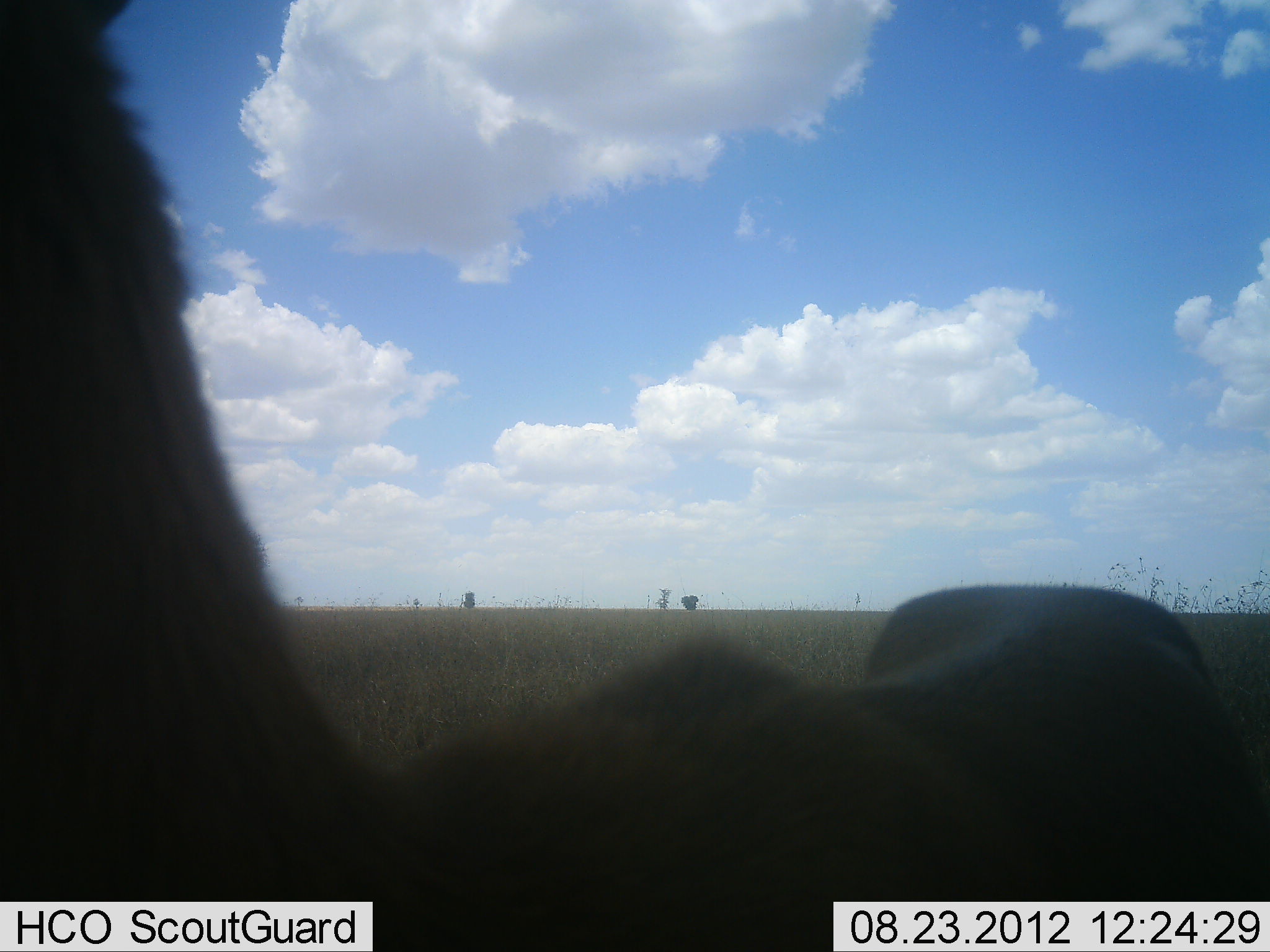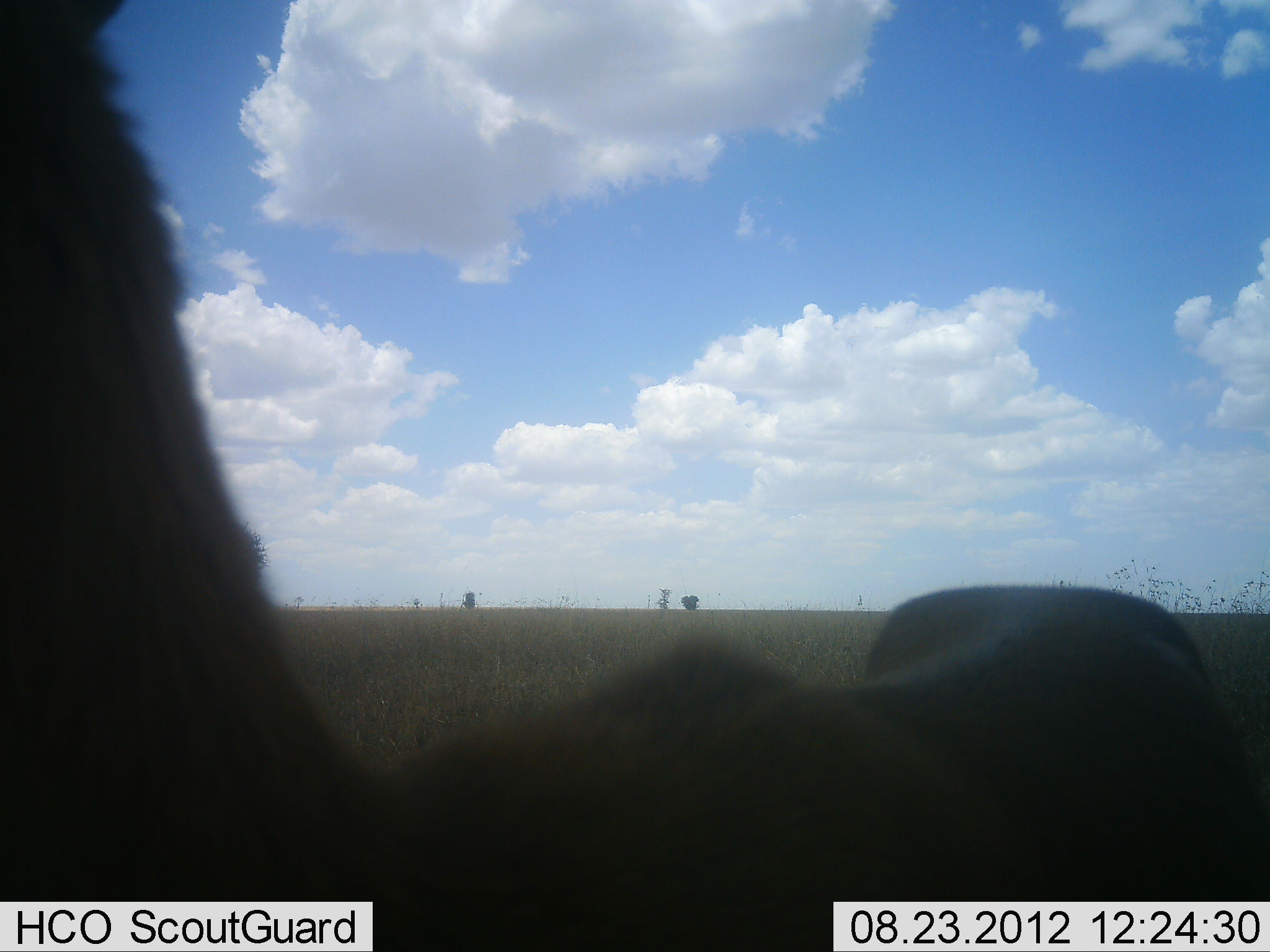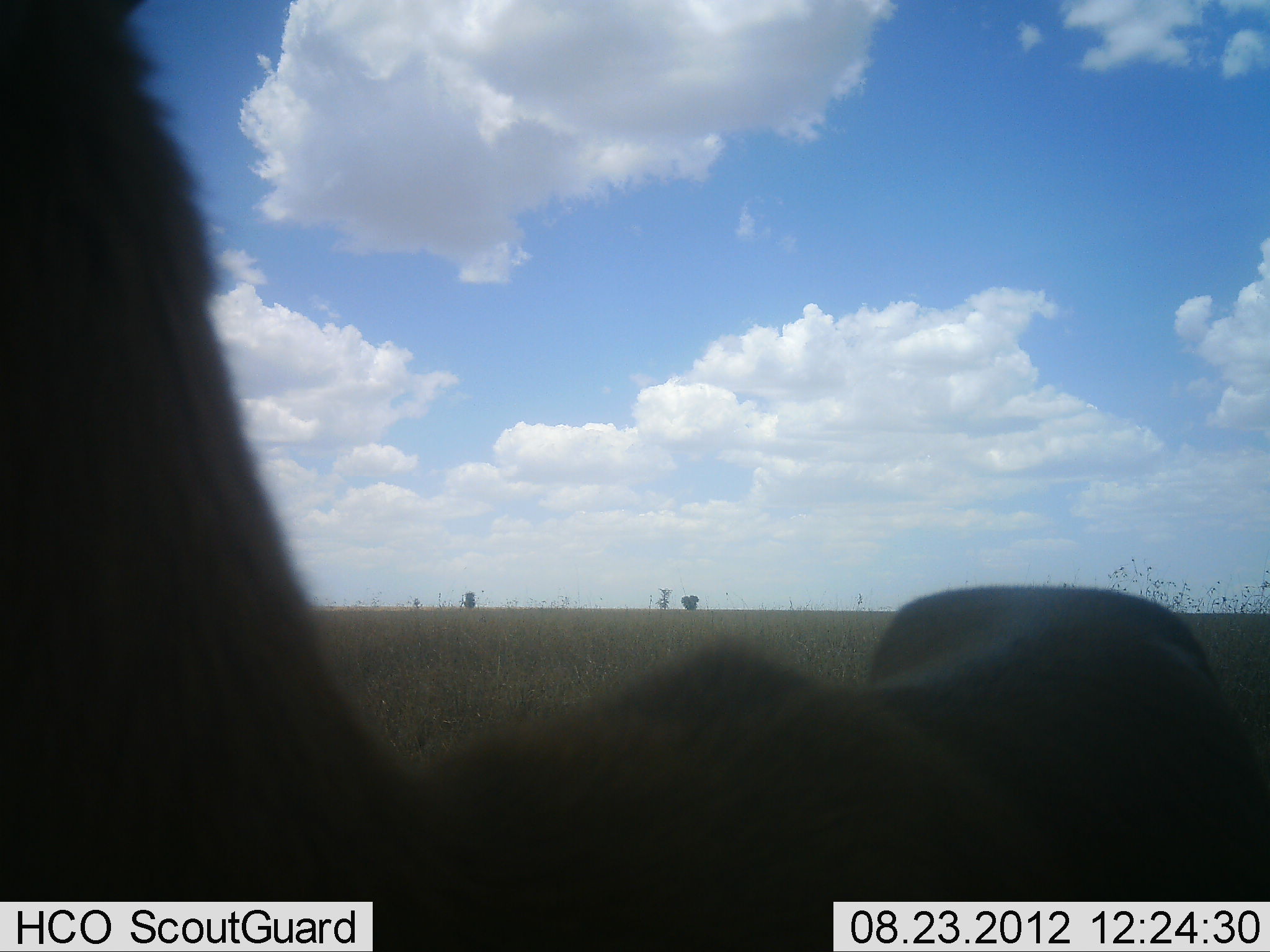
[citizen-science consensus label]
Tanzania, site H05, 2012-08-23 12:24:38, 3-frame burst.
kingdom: Animalia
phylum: Chordata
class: Mammalia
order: Artiodactyla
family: Bovidae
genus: Connochaetes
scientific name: Connochaetes taurinus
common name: blue wildebeest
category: wildebeest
Wildebeest (blue wildebeest) (Connochaetes taurinus), count 1. Behavior (volunteer vote fractions): standing 88%, resting 12%, moving 0%, interacting 0%. Young present (vote fraction): 12%. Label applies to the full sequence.